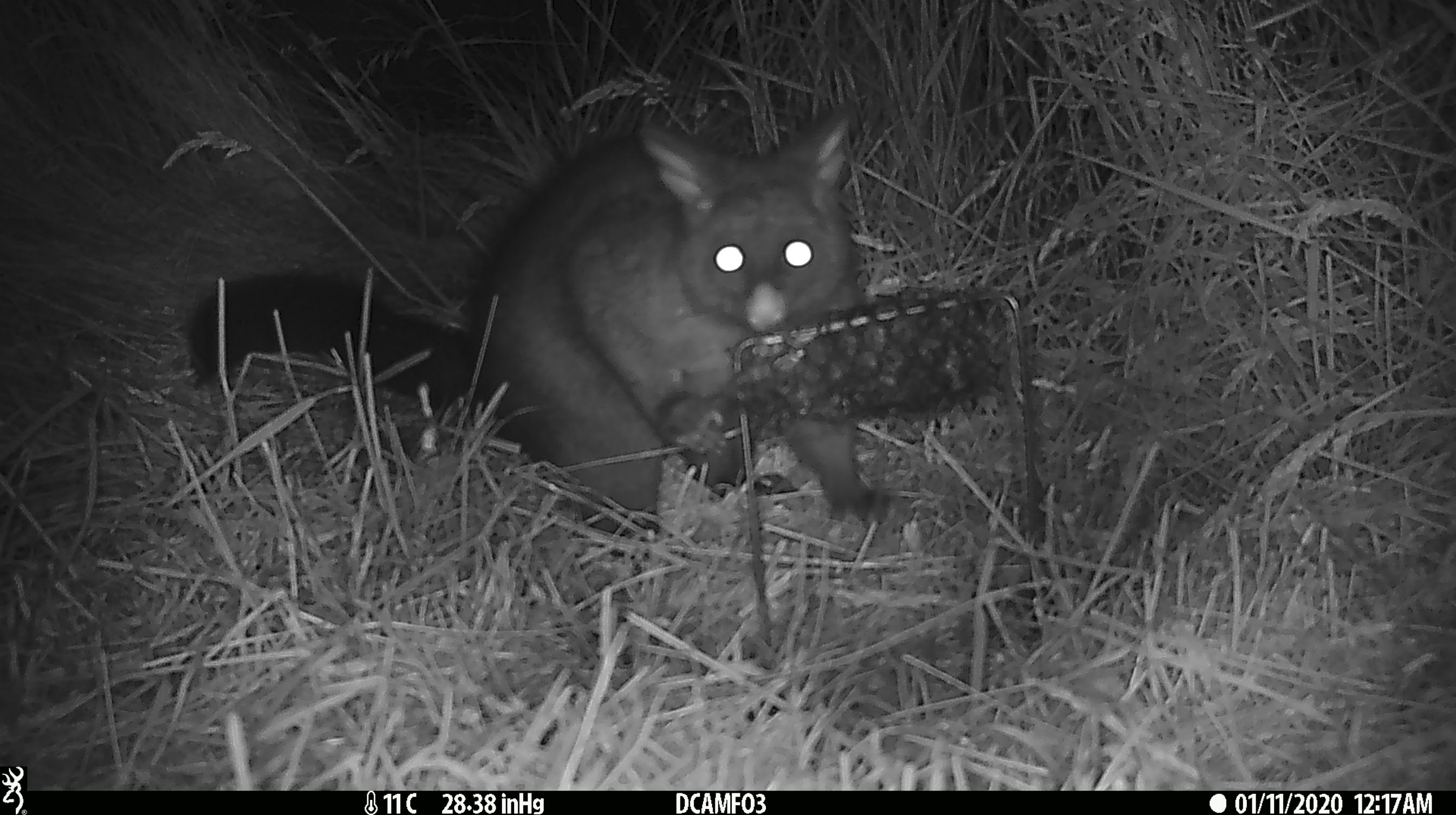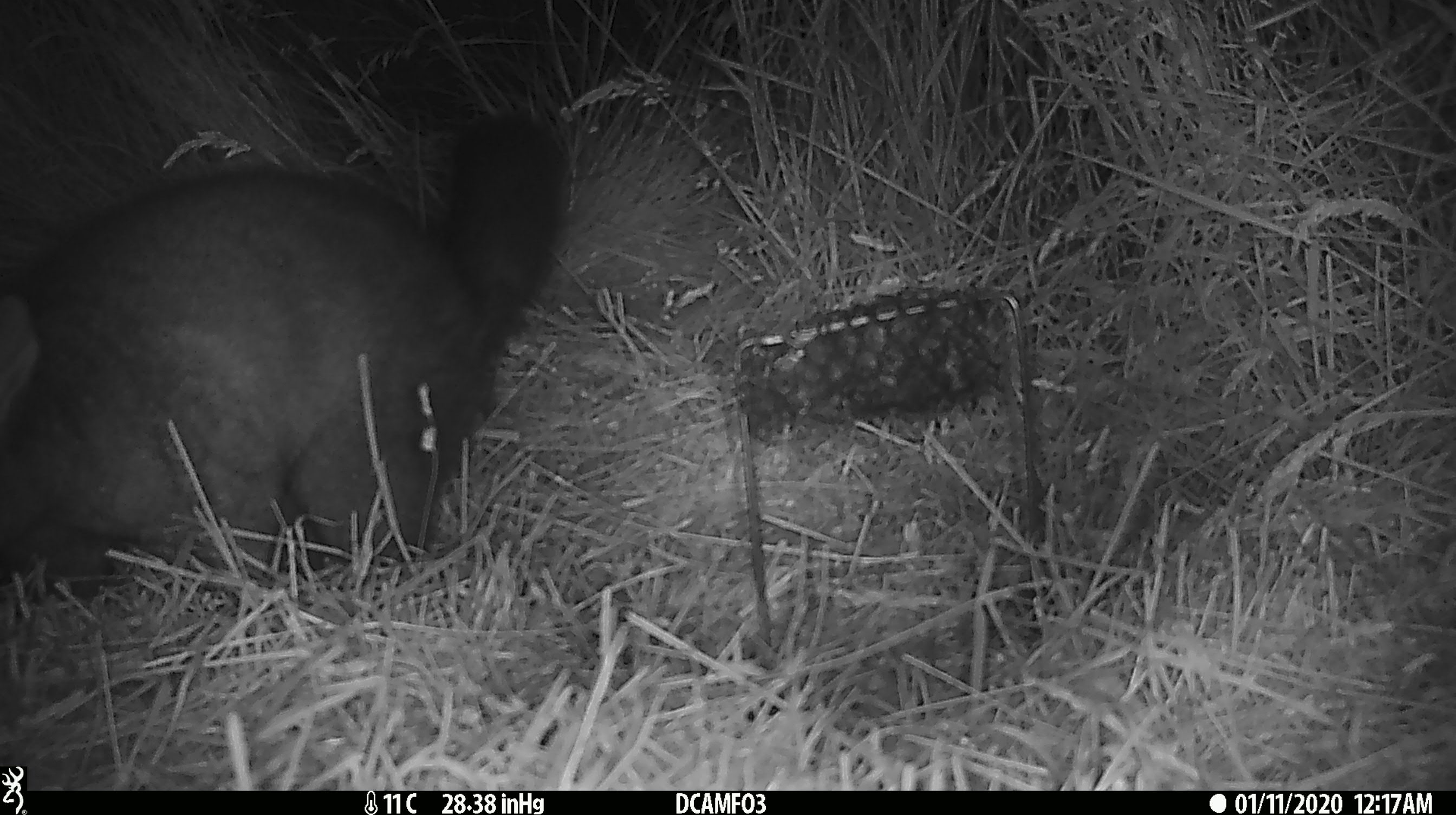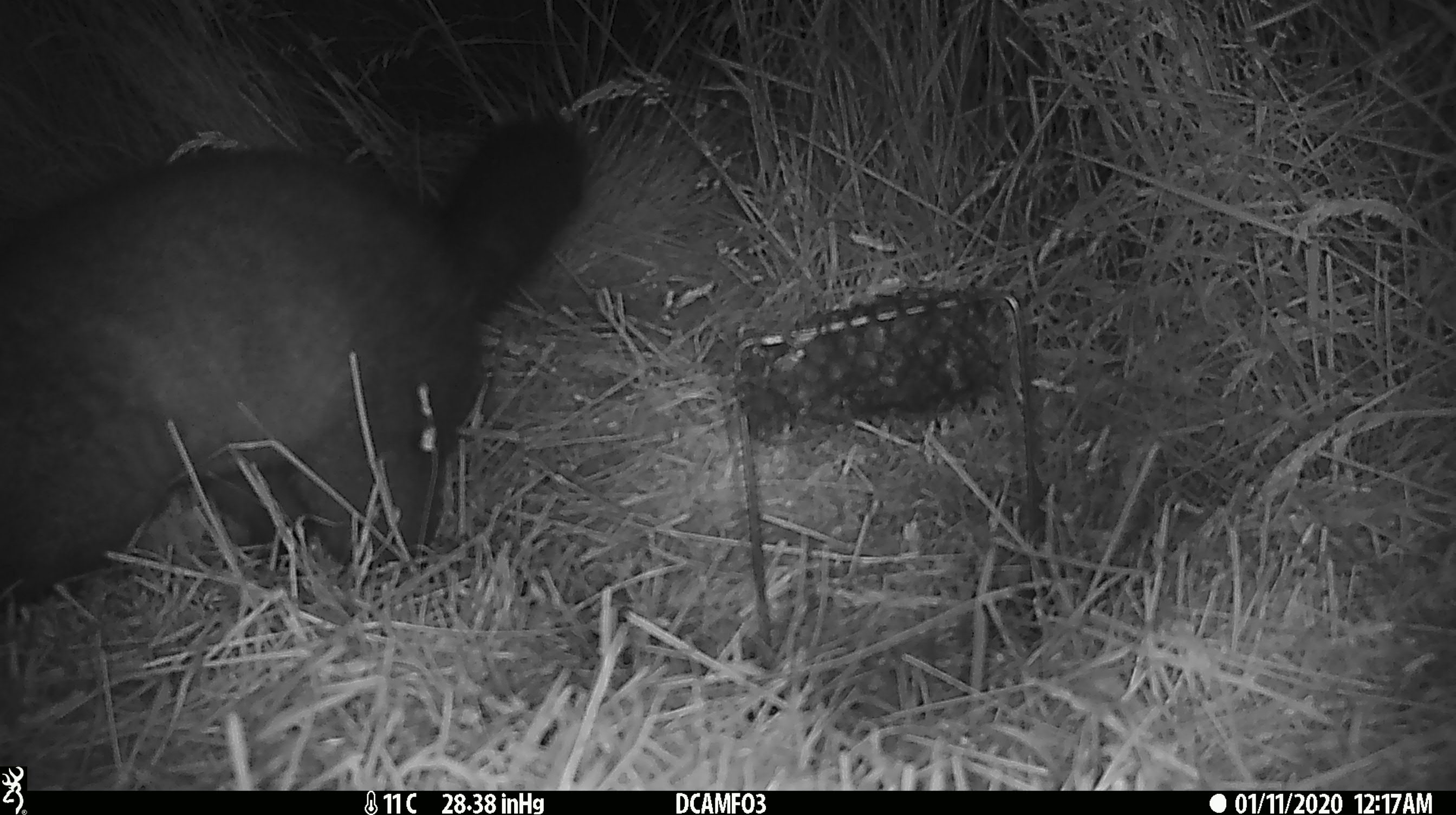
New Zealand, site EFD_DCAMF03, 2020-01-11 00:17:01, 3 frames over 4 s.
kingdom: Animalia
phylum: Chordata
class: Mammalia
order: Diprotodontia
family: Phalangeridae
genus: Trichosurus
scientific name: Trichosurus vulpecula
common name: common brushtail possum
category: possum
Possum (common brushtail possum) (Trichosurus vulpecula).